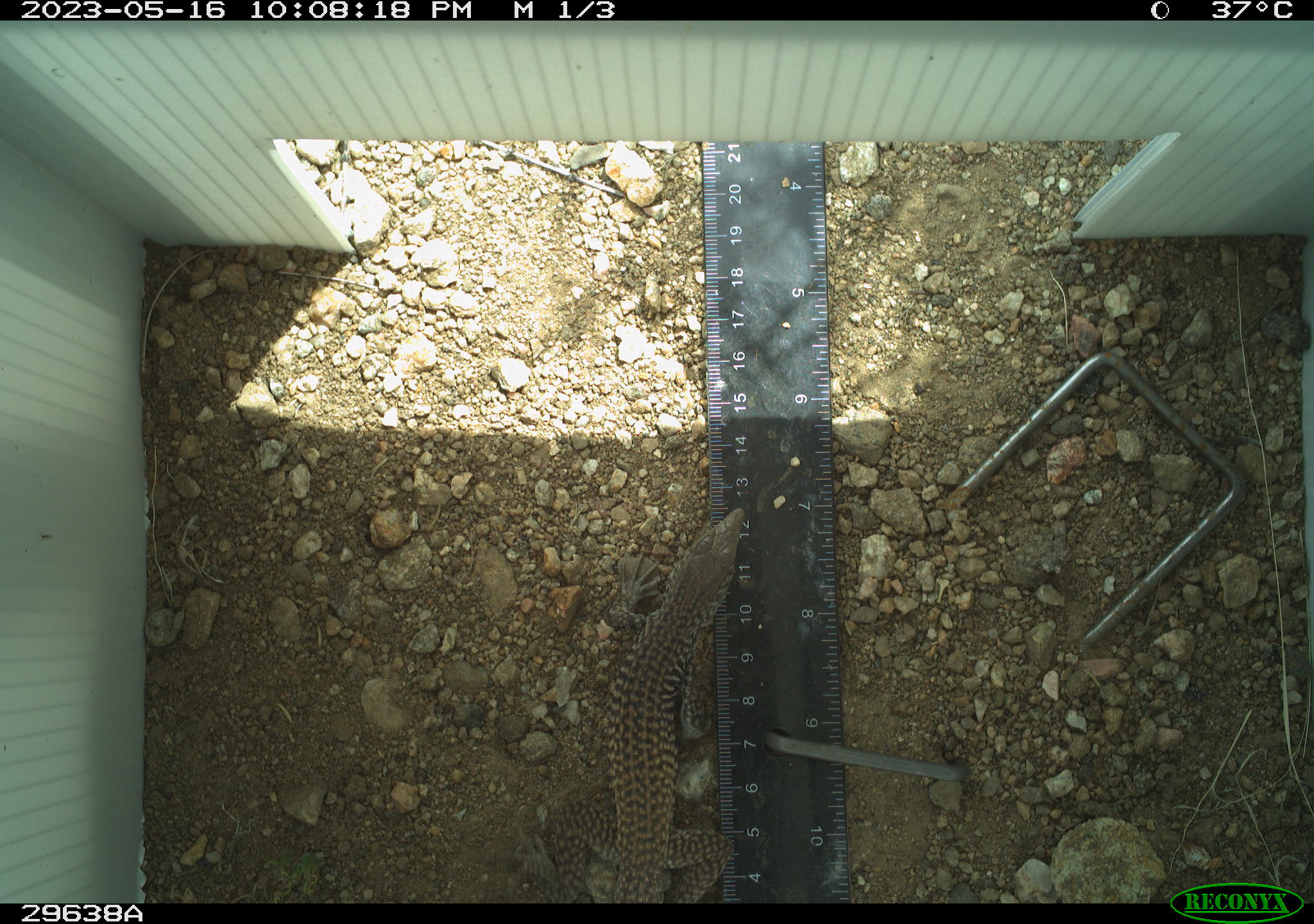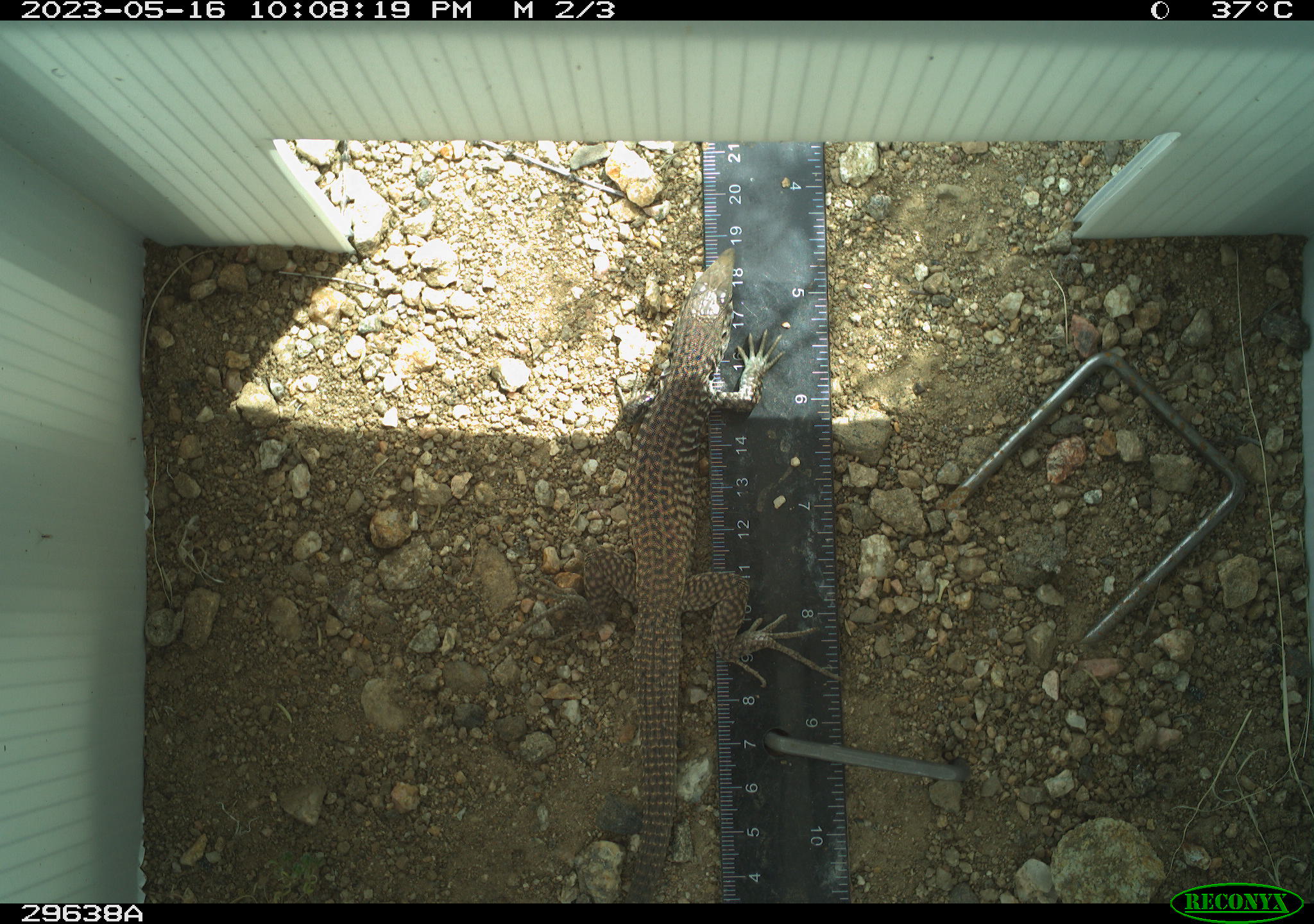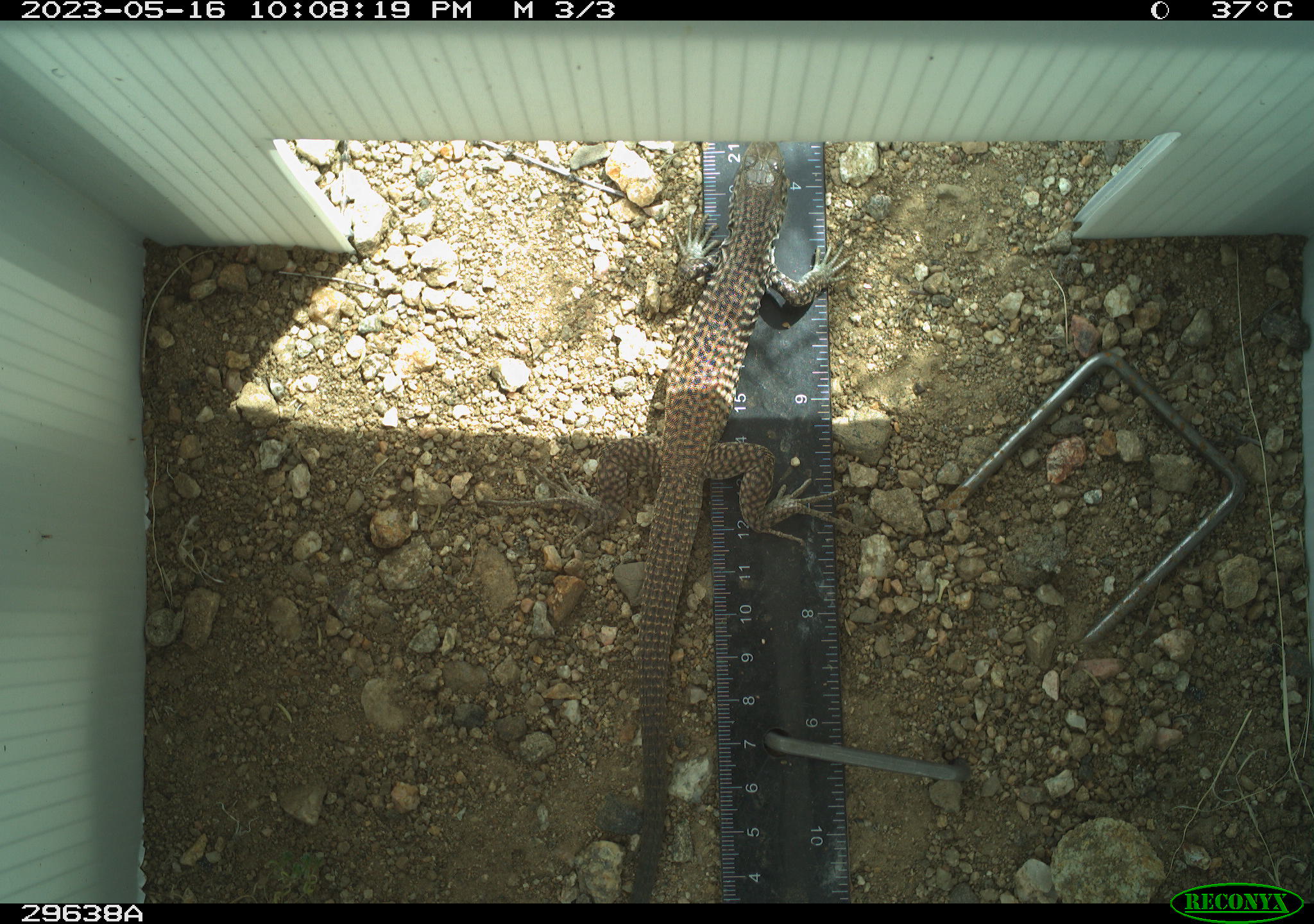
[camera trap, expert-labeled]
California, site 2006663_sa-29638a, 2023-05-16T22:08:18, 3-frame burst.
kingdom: Animalia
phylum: Chordata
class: Reptilia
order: Squamata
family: Teiidae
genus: Aspidoscelis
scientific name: Aspidoscelis tigris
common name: western whiptail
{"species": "western whiptail (Aspidoscelis tigris)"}